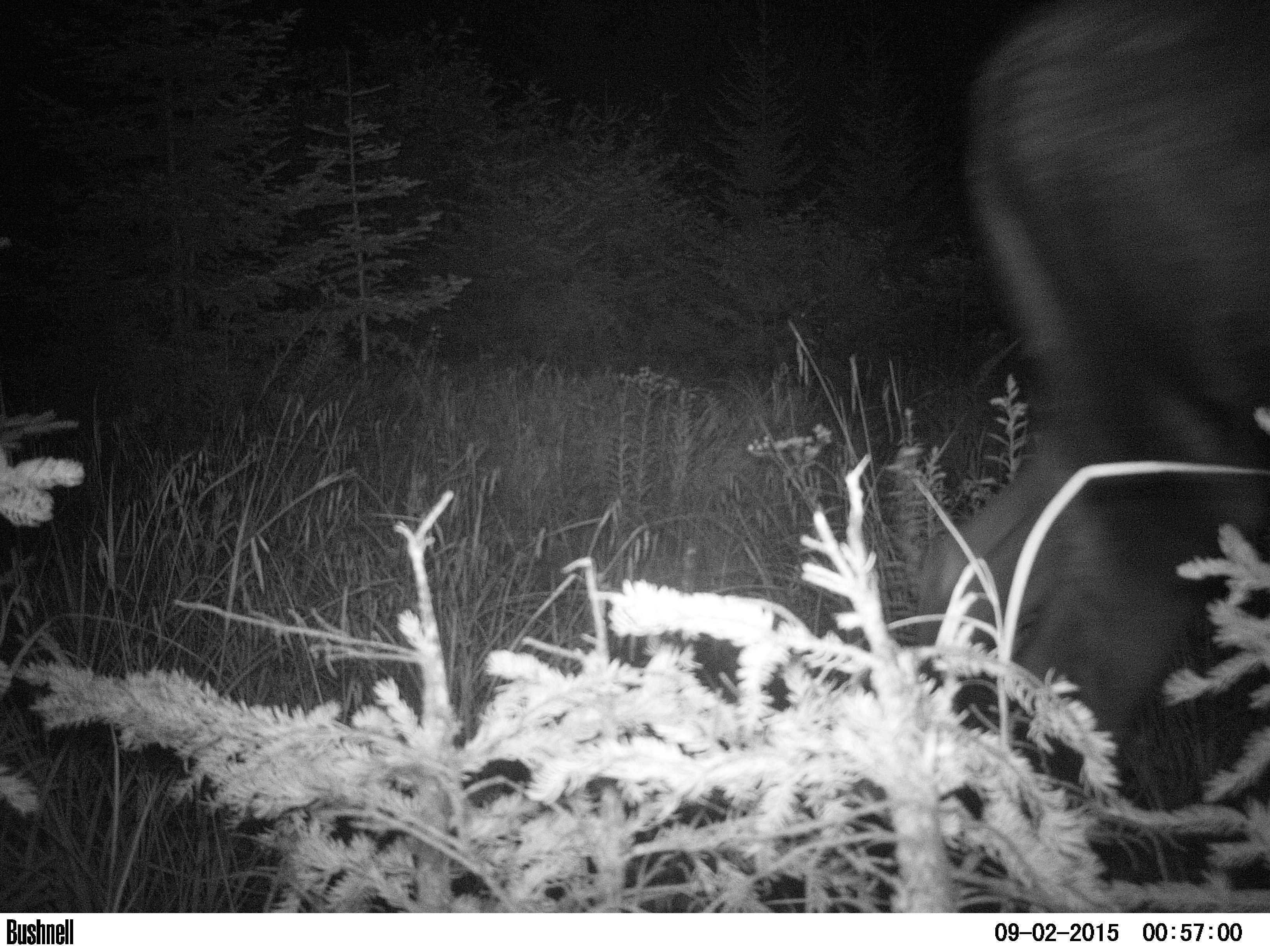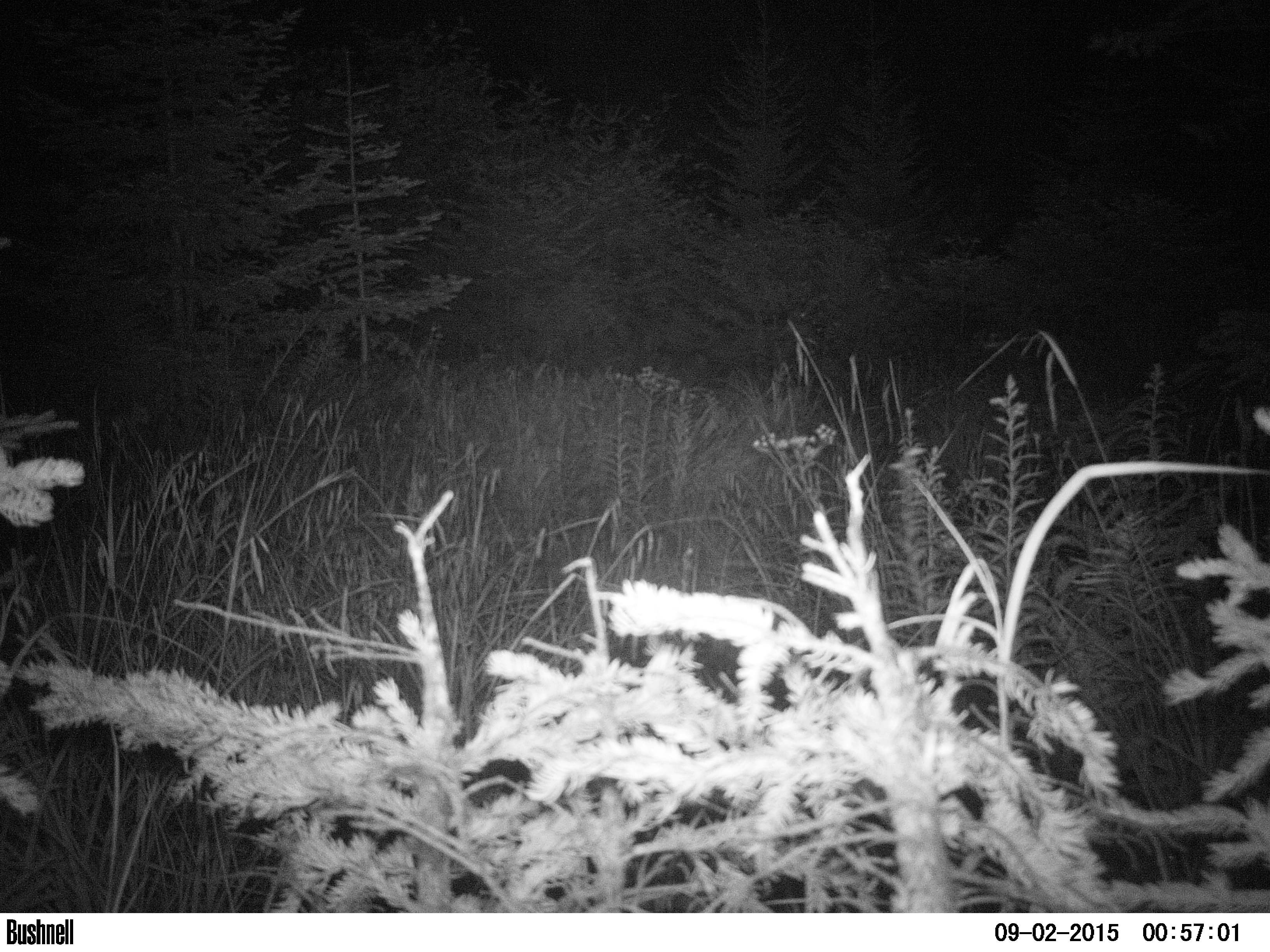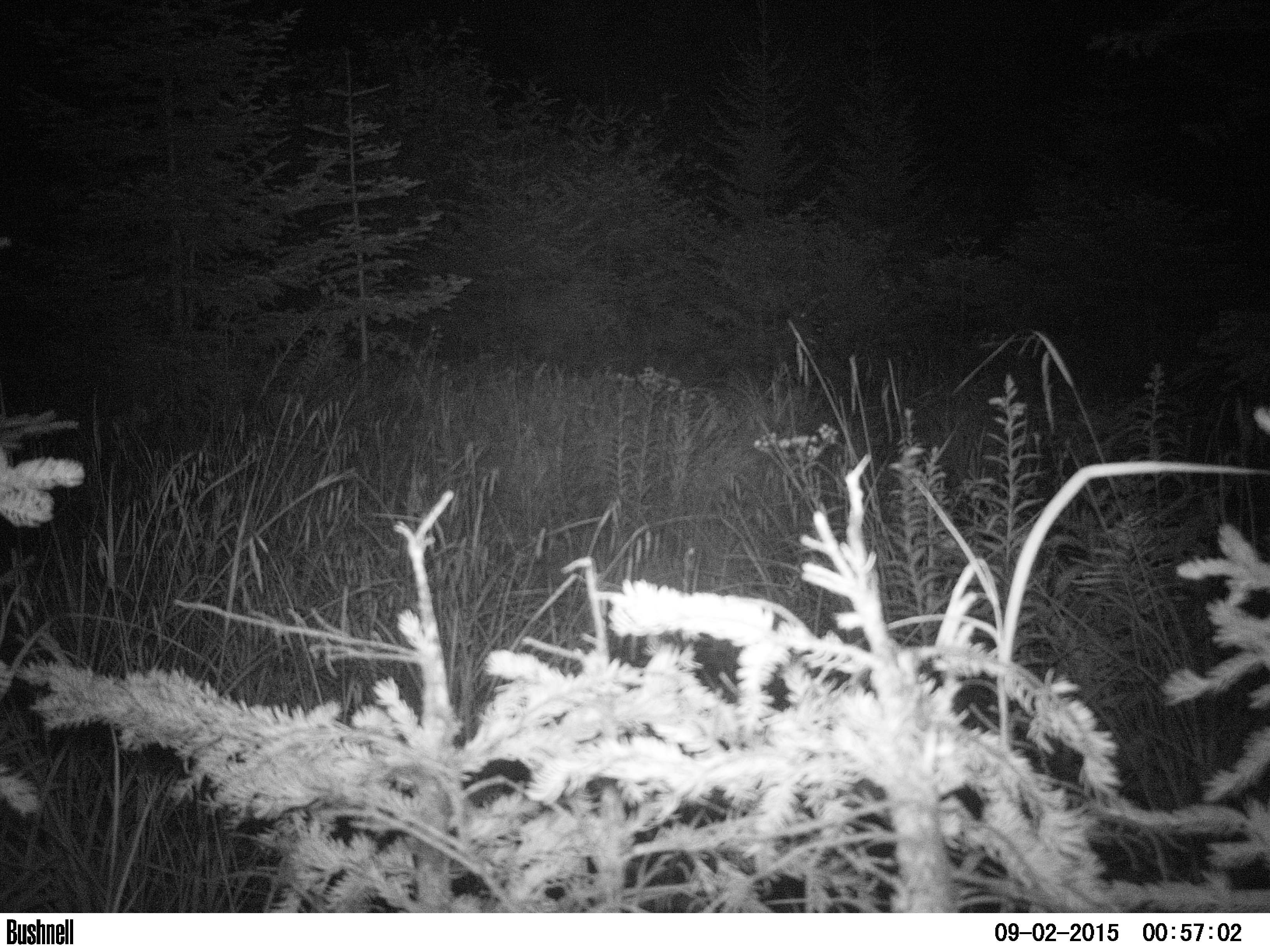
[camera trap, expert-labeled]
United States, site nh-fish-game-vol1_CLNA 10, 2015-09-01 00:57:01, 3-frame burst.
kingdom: Animalia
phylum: Chordata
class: Mammalia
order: Artiodactyla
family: Cervidae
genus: Alces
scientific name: Alces alces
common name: moose